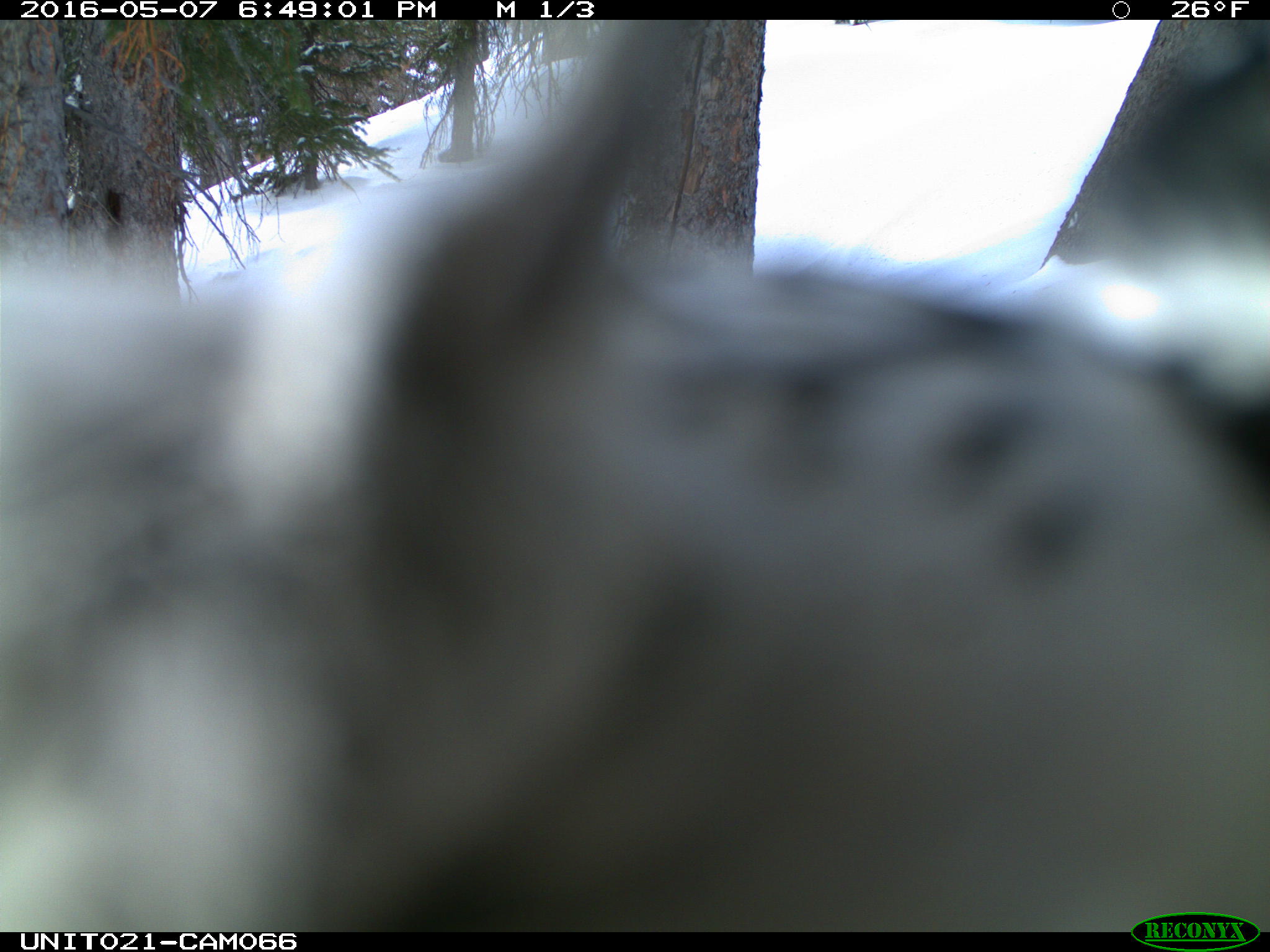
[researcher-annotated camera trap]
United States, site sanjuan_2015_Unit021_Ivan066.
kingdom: Animalia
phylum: Chordata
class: Aves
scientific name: Aves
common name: birds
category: unidentified bird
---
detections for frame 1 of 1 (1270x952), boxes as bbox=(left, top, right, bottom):
animal: bbox=(0, 19, 1269, 932)